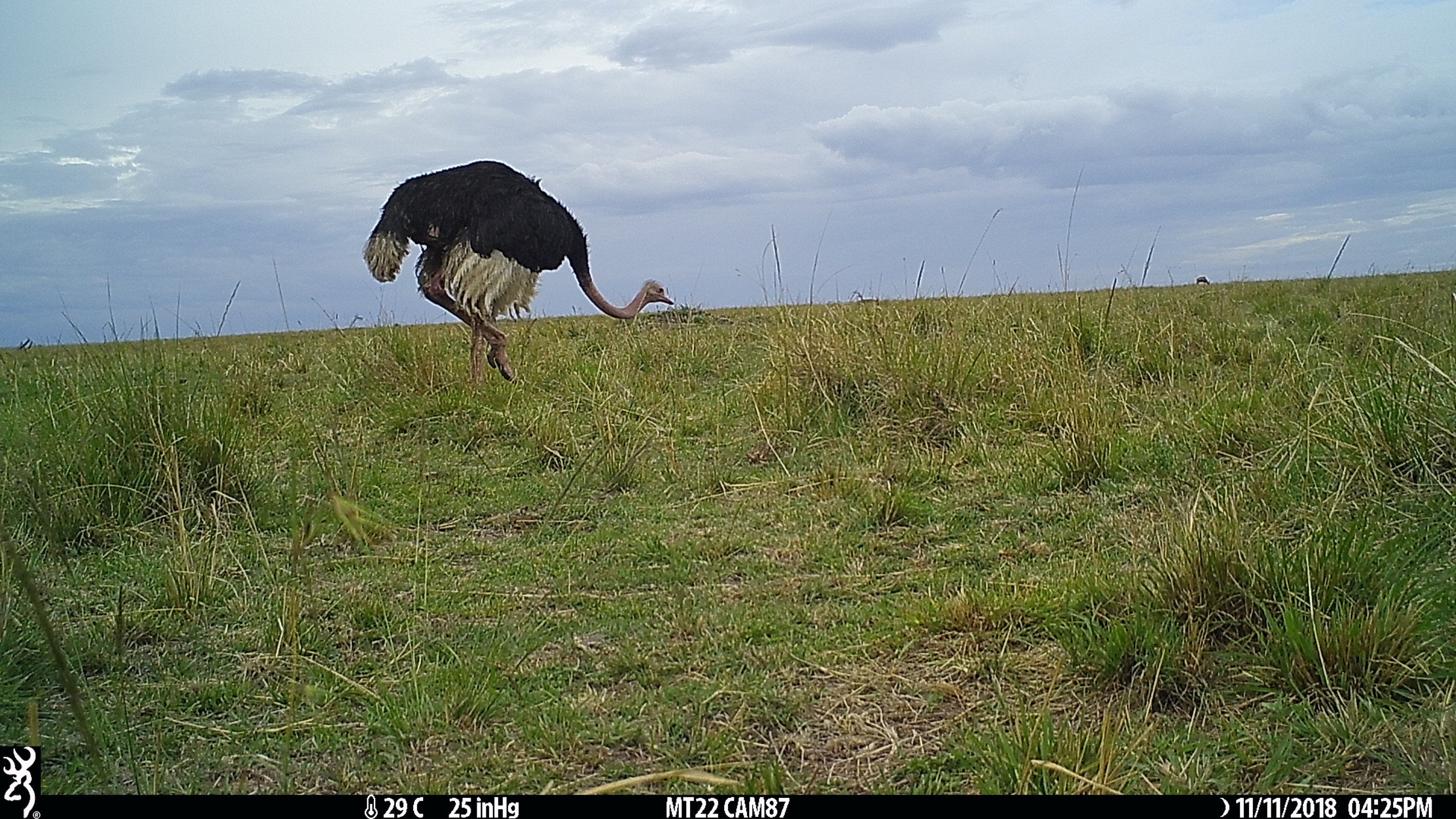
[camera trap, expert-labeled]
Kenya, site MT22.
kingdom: Animalia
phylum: Chordata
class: Aves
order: Struthioniformes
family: Struthionidae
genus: Struthio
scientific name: Struthio camelus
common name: ostrich